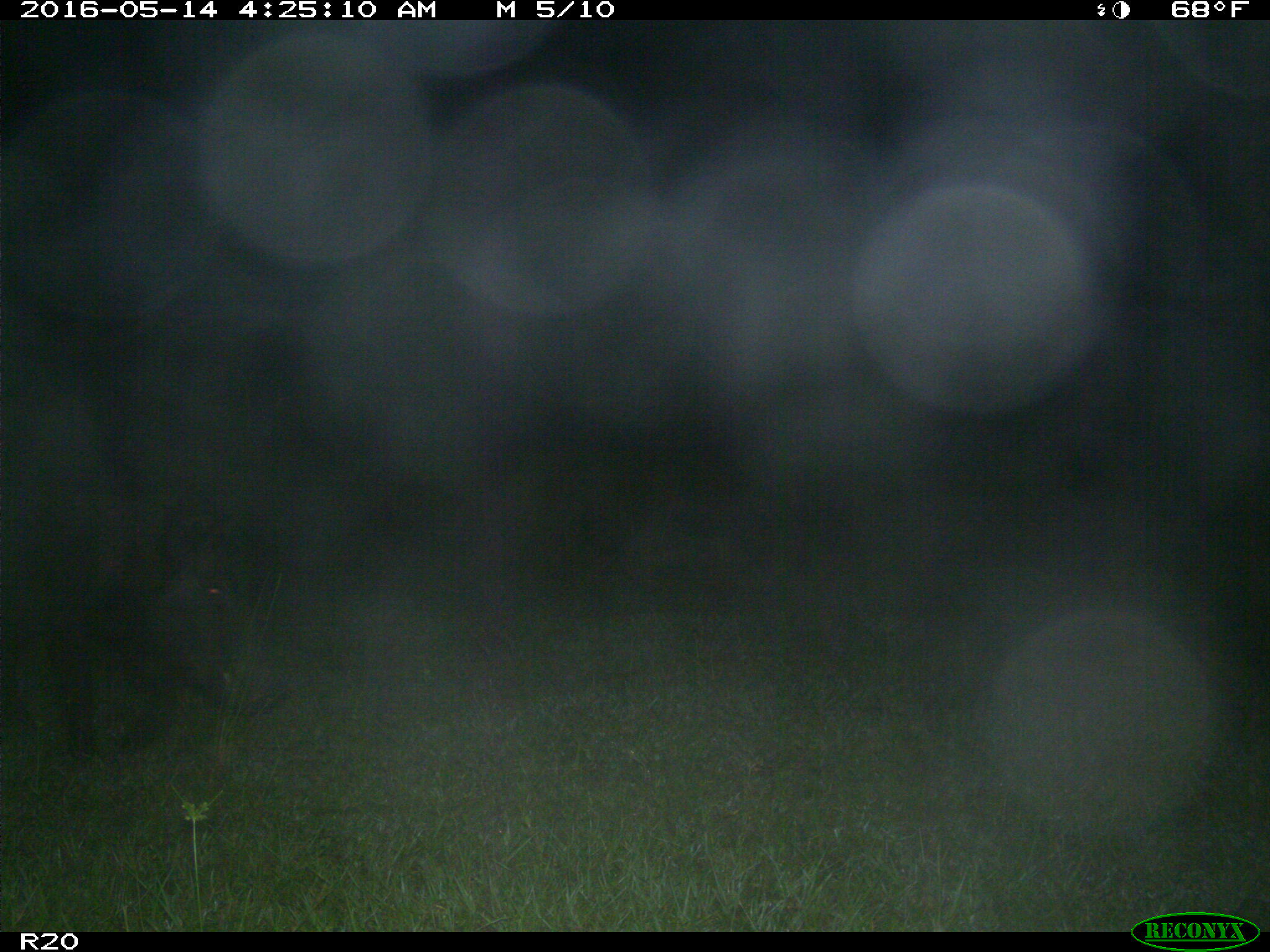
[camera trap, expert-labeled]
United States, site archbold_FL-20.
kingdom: Animalia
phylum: Chordata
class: Mammalia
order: Artiodactyla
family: Suidae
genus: Sus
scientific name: Sus scrofa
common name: wild boar